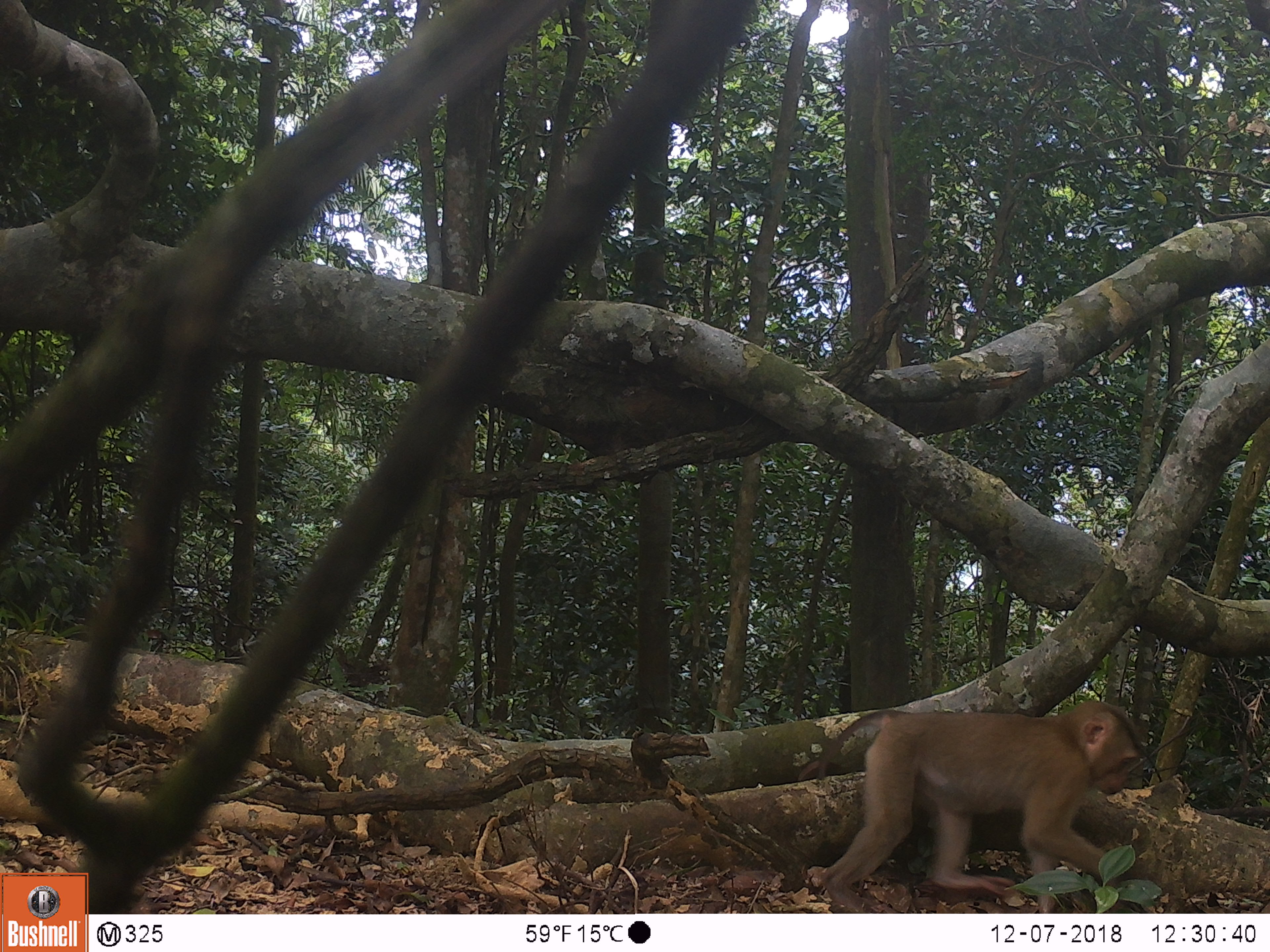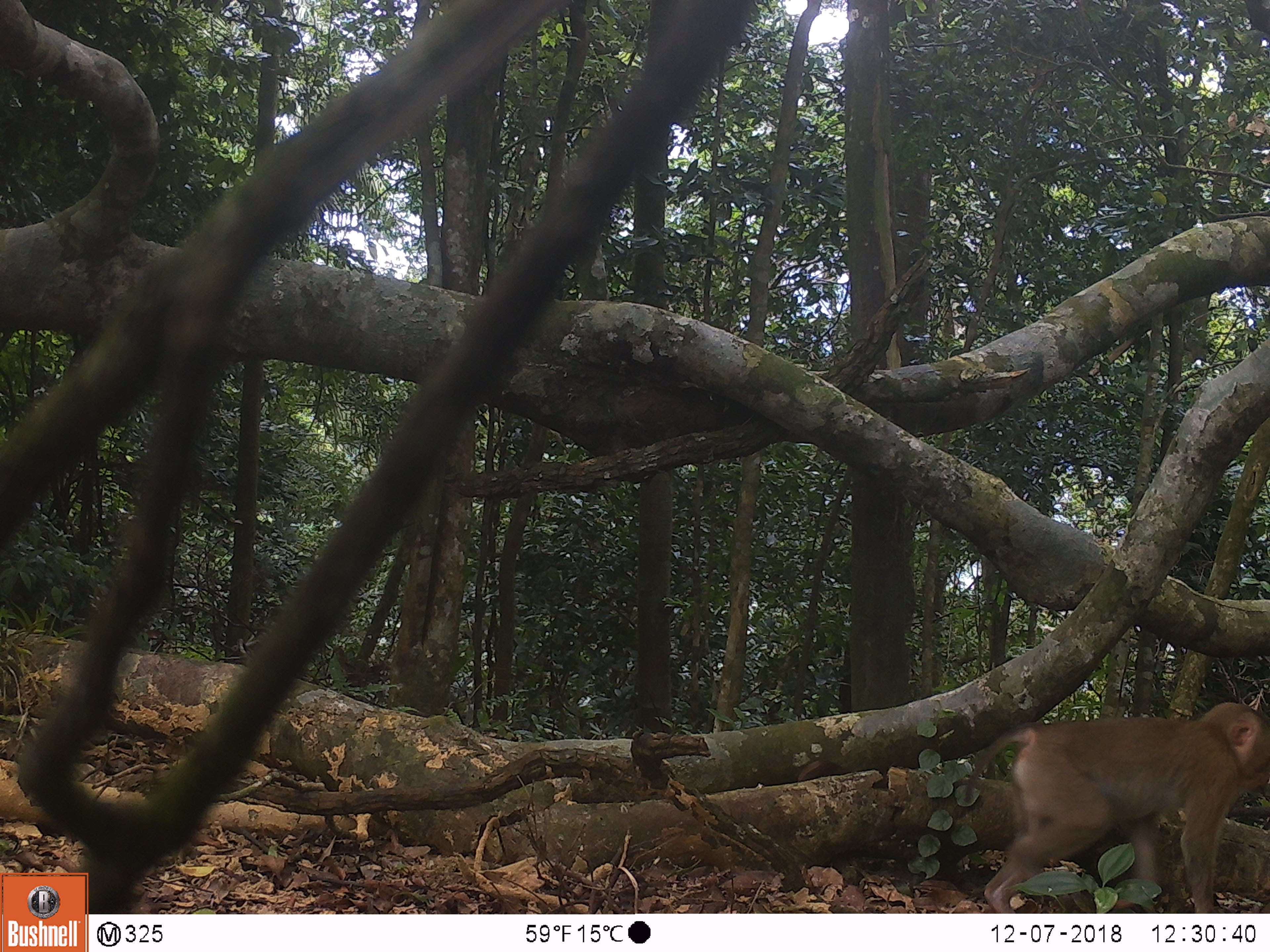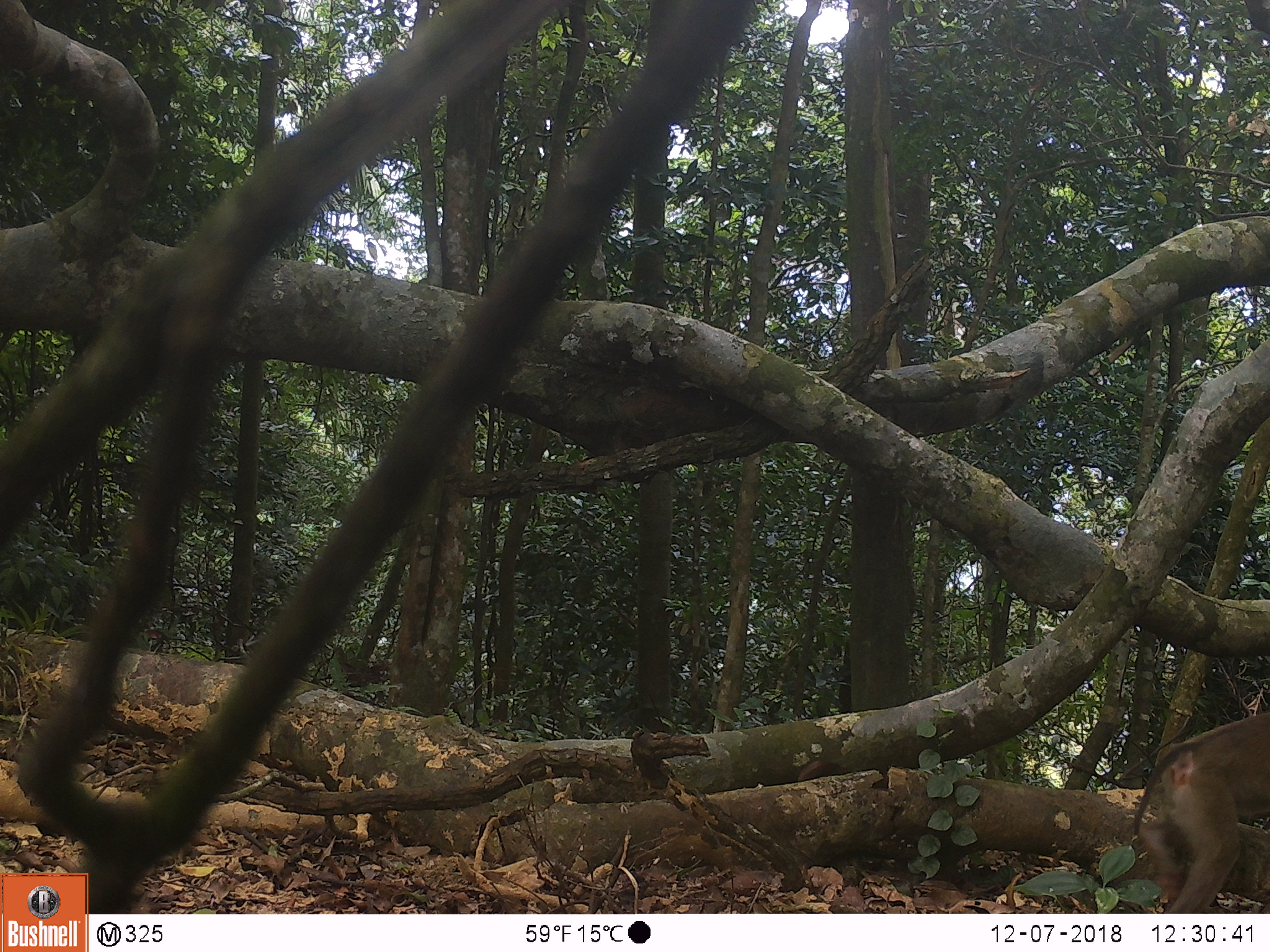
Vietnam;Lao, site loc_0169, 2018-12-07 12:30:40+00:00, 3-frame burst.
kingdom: Animalia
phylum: Chordata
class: Mammalia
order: Primates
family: Cercopithecidae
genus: Macaca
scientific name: Macaca nemestrina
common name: pig-tailed macaque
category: pig tailed macaque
Pig tailed macaque (pig-tailed macaque) (Macaca nemestrina). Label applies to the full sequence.